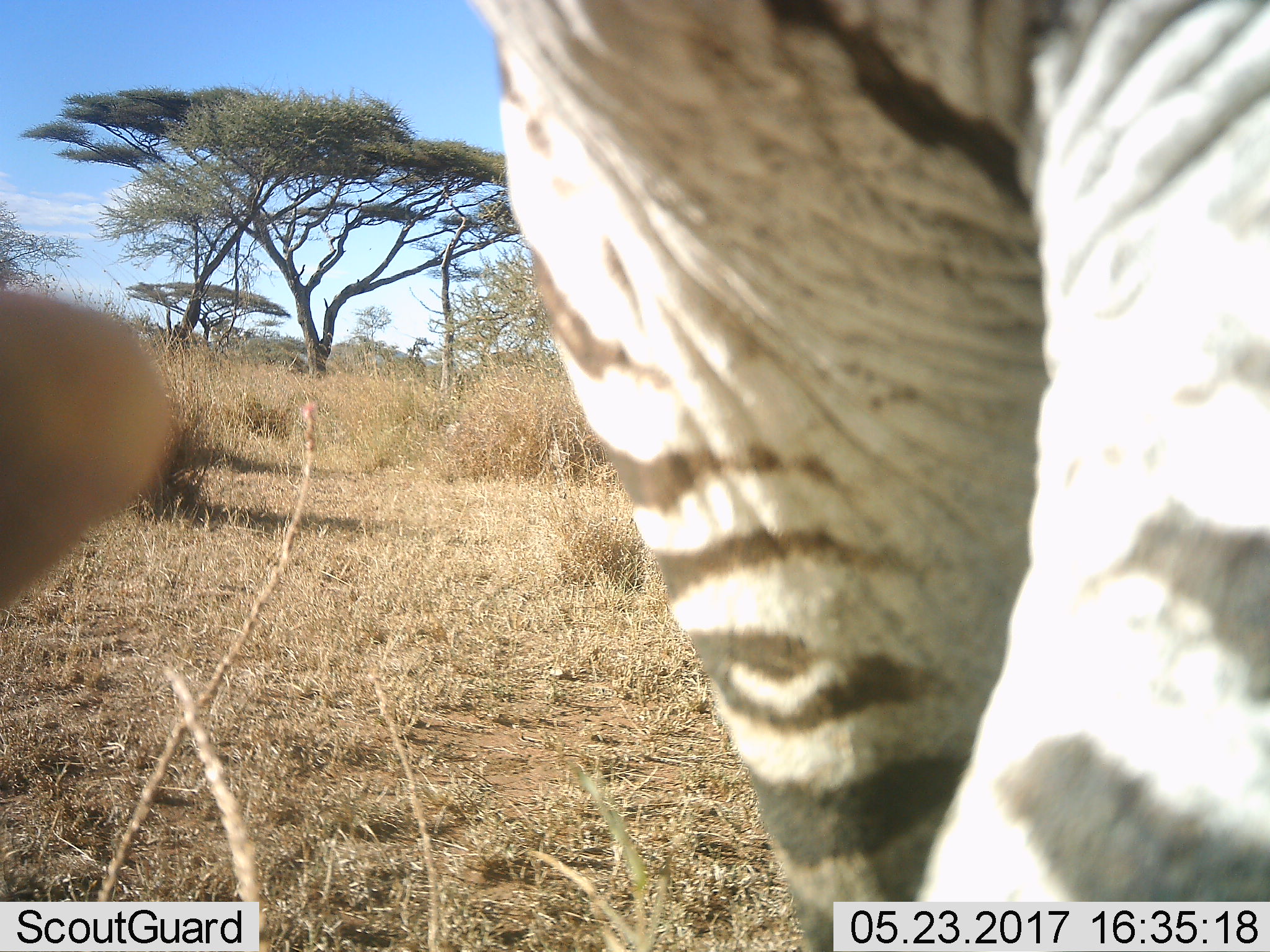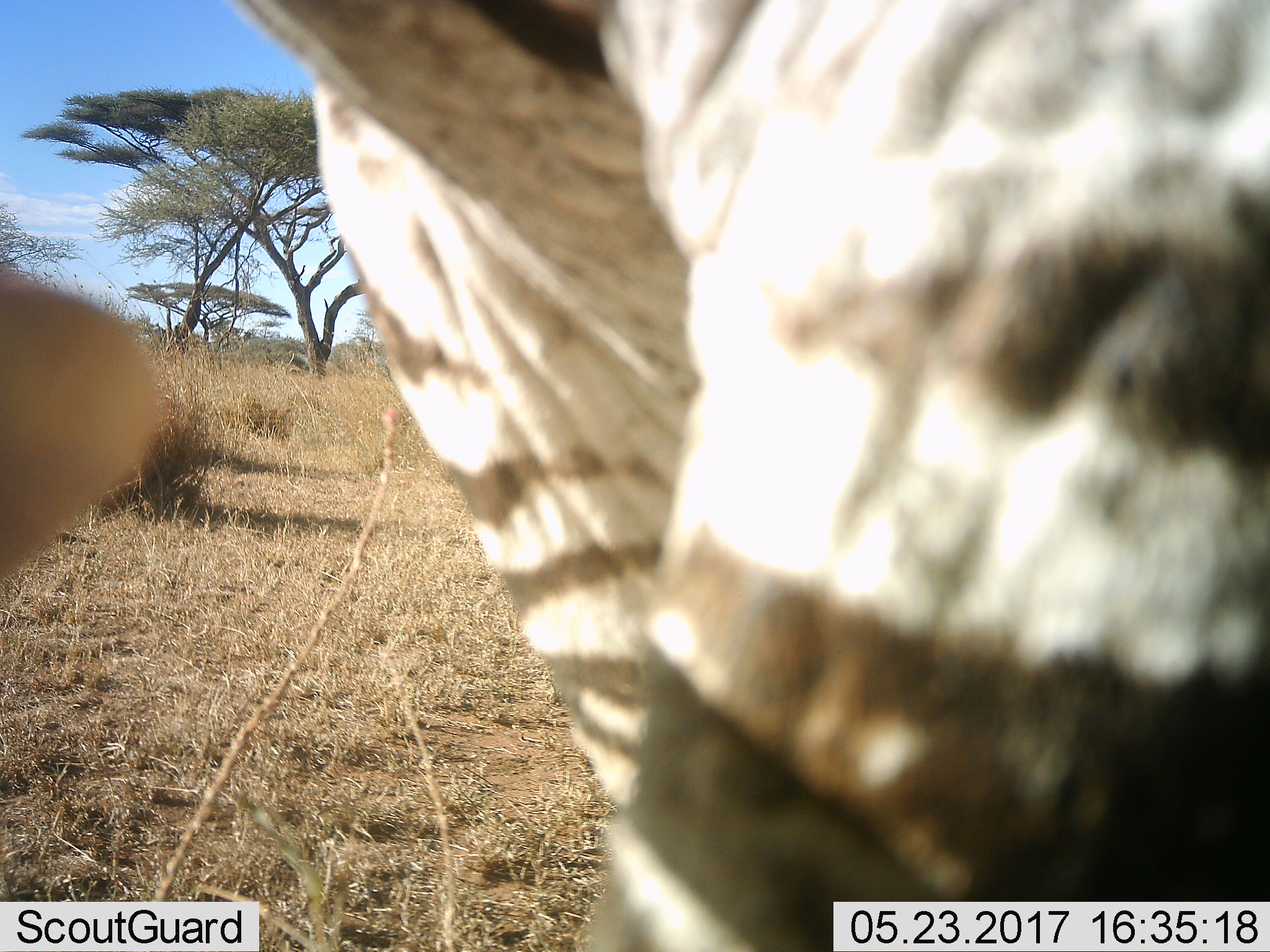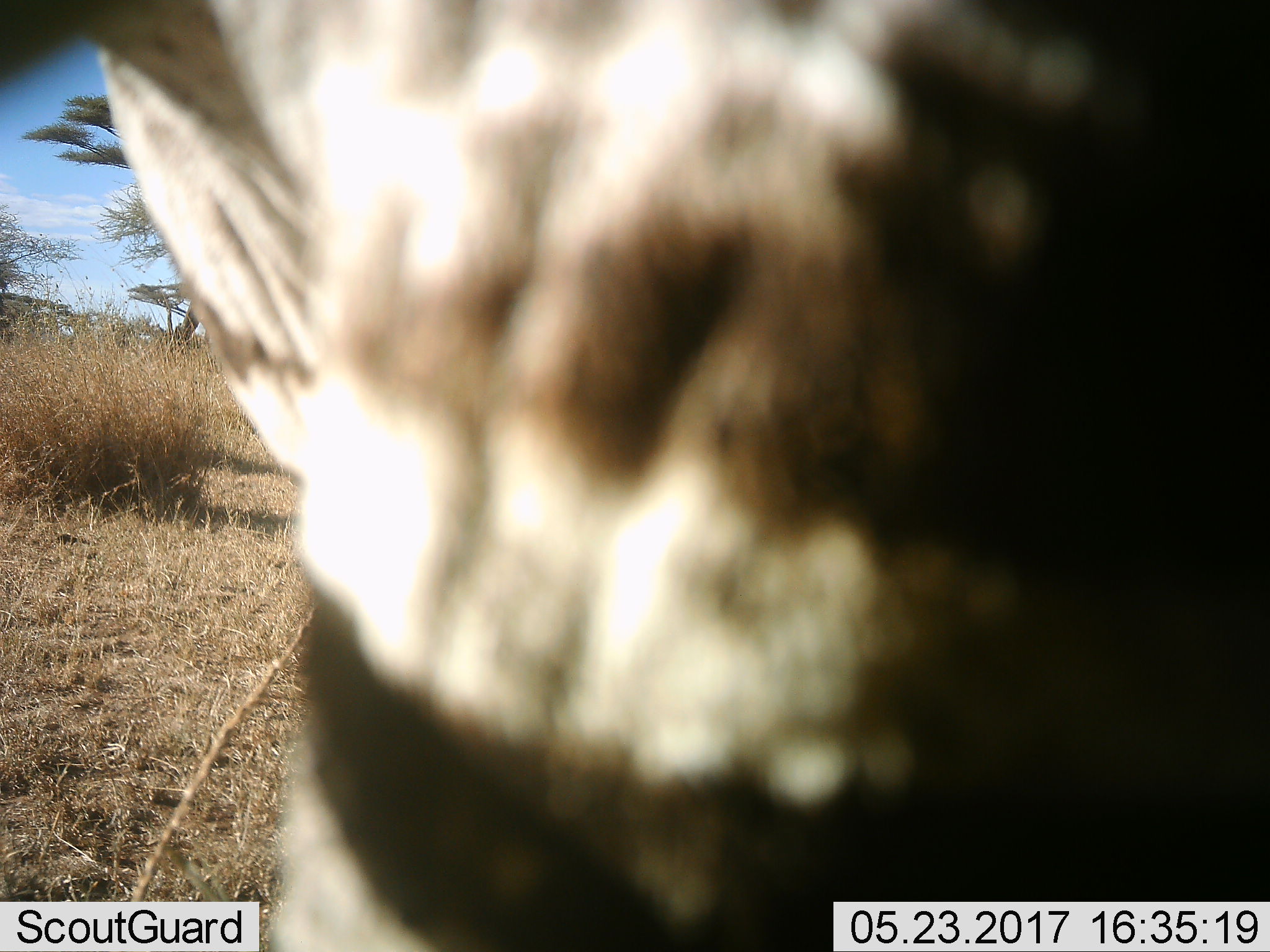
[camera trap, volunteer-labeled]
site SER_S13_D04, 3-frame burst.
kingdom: Animalia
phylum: Chordata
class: Mammalia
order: Perissodactyla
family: Equidae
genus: Equus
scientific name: Equus quagga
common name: plains zebra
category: zebraplains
Zebraplains (plains zebra) (Equus quagga), count 1. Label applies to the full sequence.